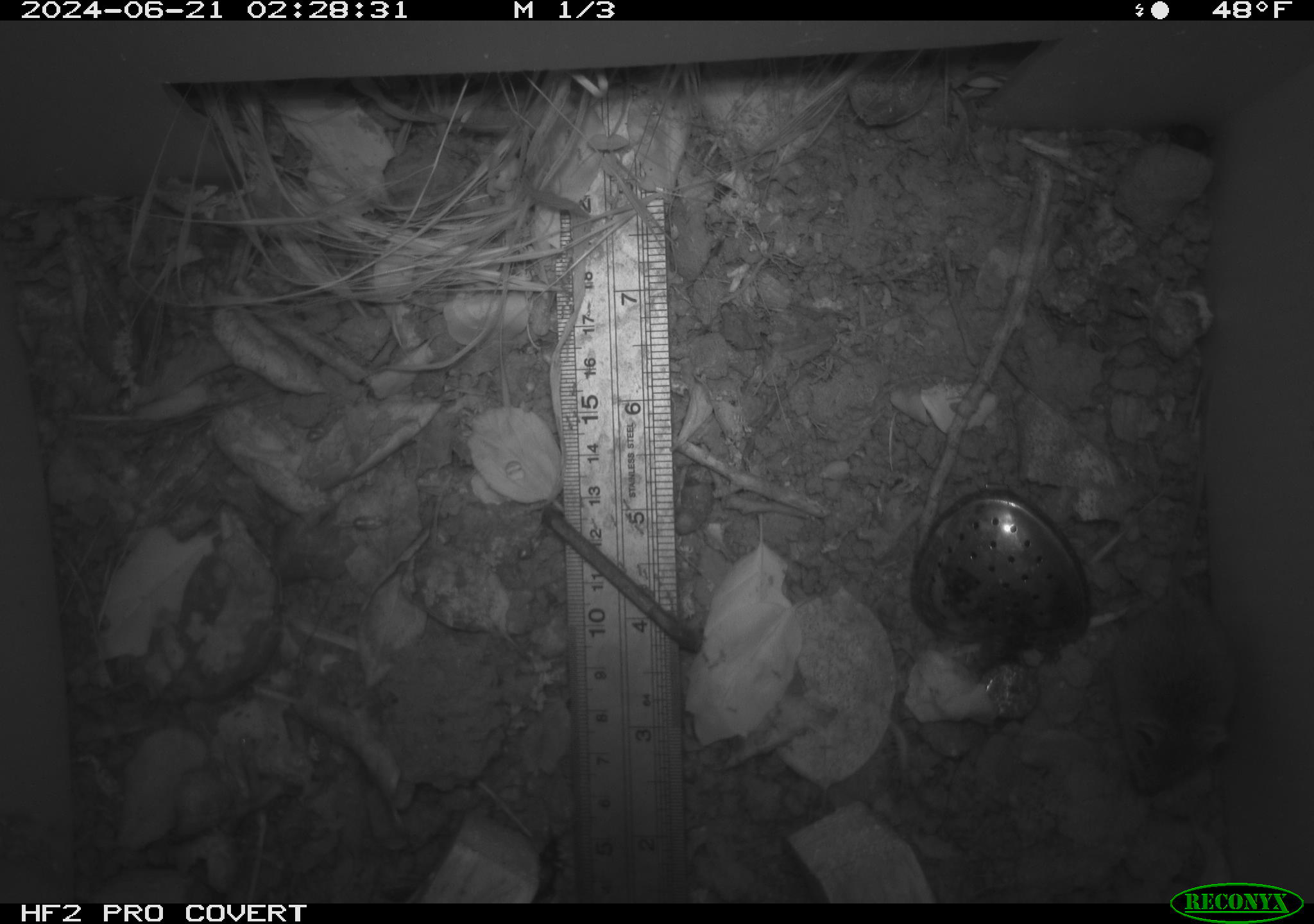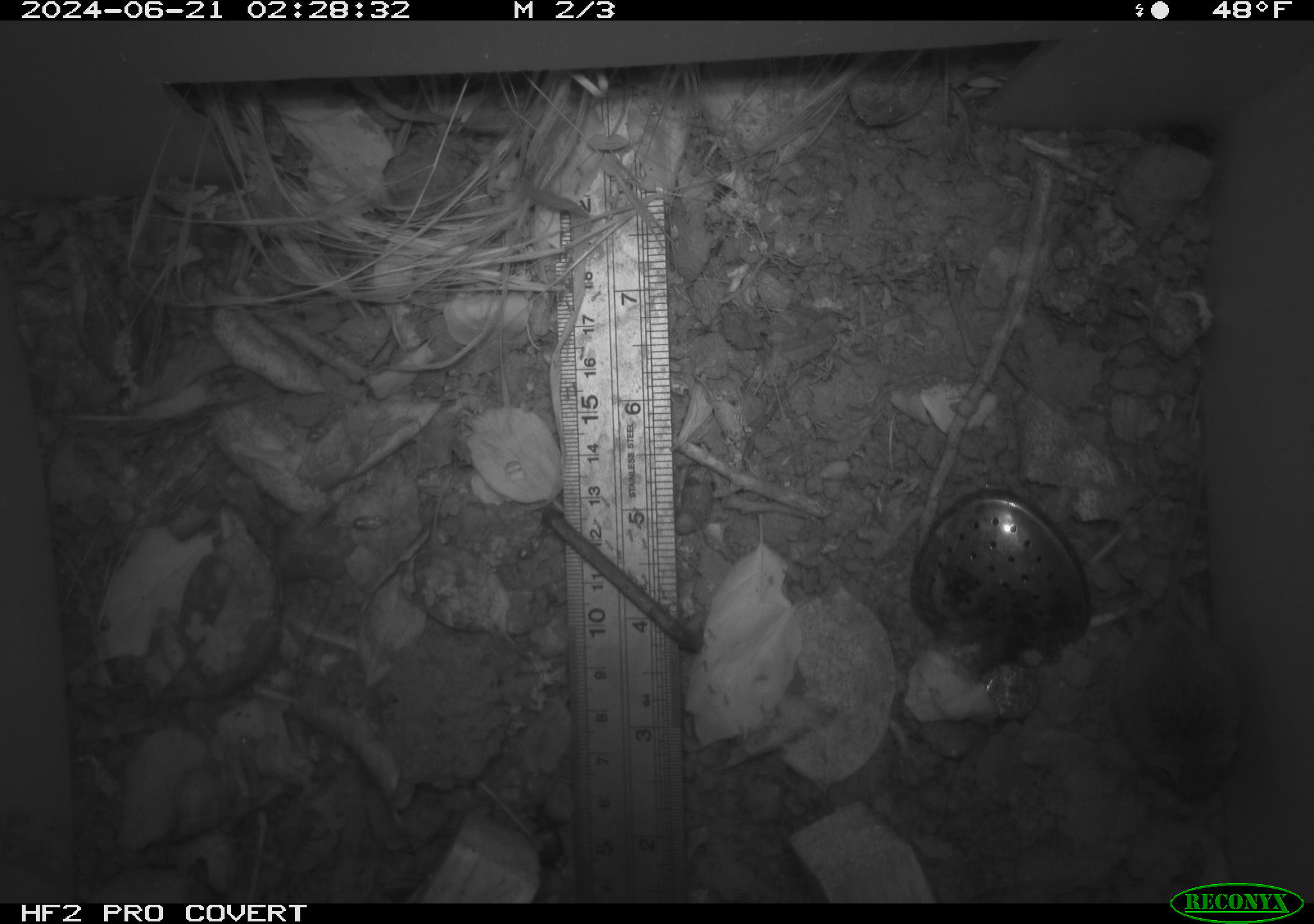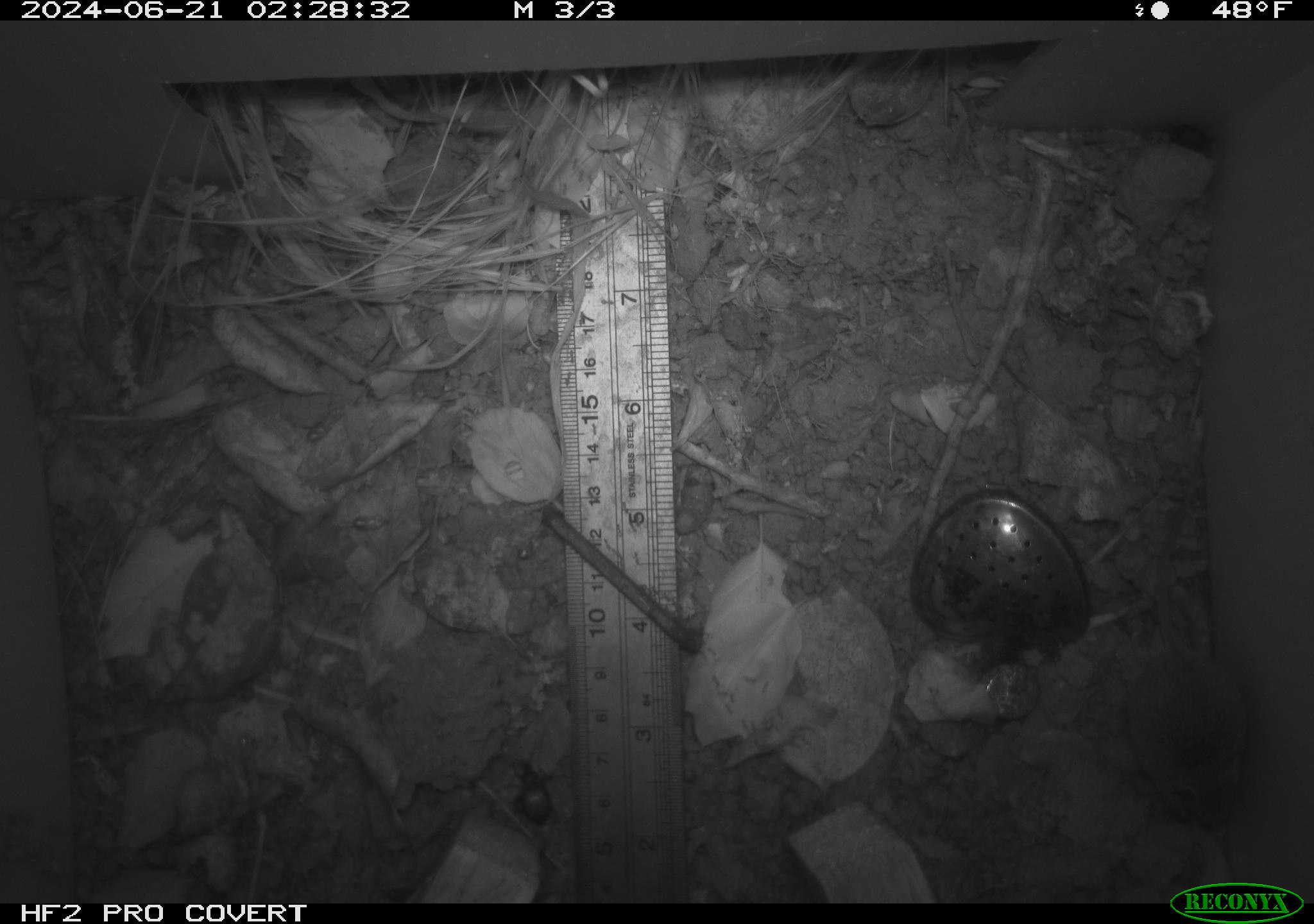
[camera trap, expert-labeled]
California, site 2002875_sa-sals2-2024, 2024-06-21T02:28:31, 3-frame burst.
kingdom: Animalia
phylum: Arthropoda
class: Insecta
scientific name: Insecta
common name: insect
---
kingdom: Animalia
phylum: Chordata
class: Mammalia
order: Rodentia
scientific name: Rodentia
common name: mouse species